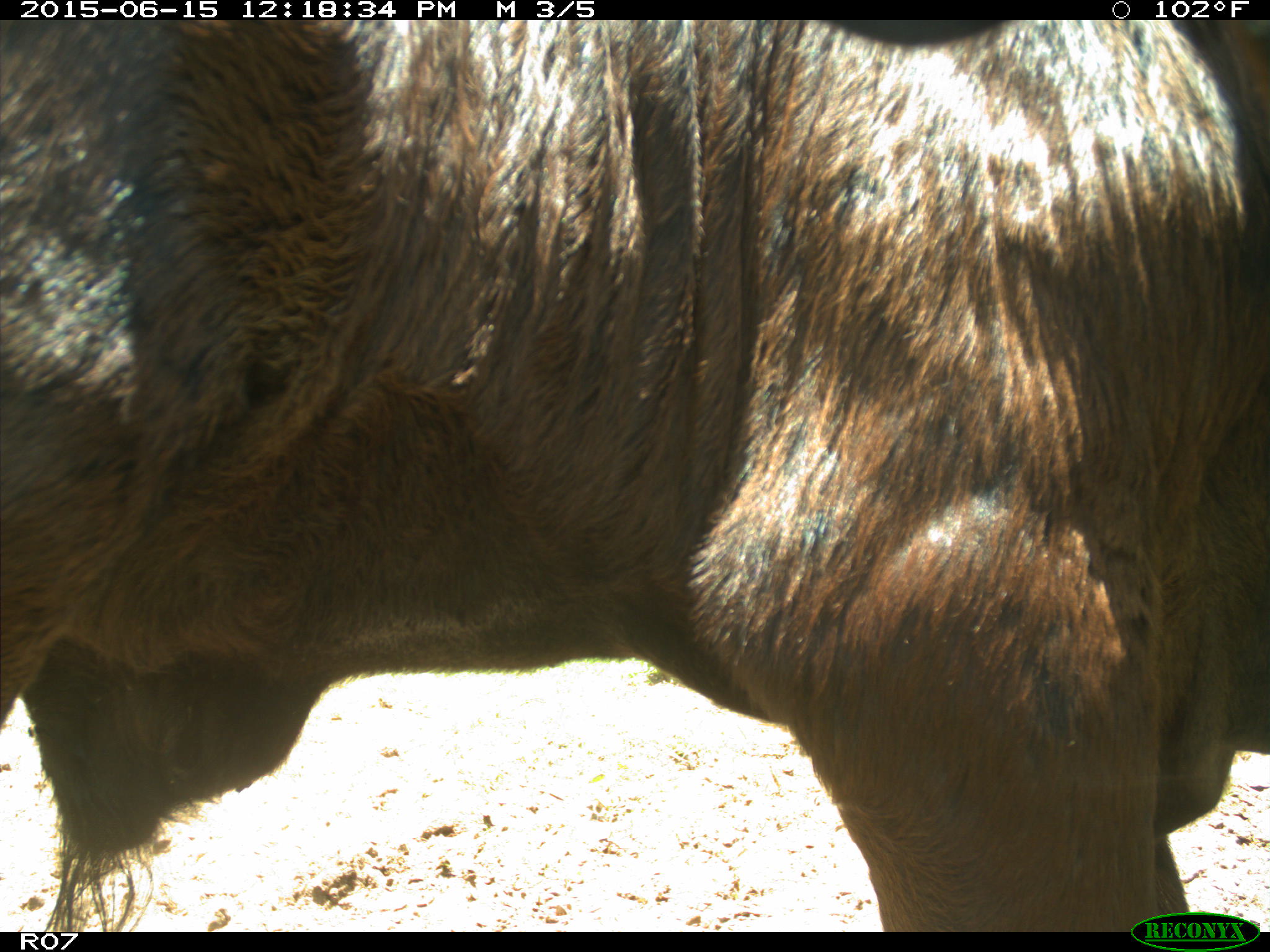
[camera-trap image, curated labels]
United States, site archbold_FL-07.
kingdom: Animalia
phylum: Chordata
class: Mammalia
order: Artiodactyla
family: Bovidae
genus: Bos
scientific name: Bos taurus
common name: domestic cow